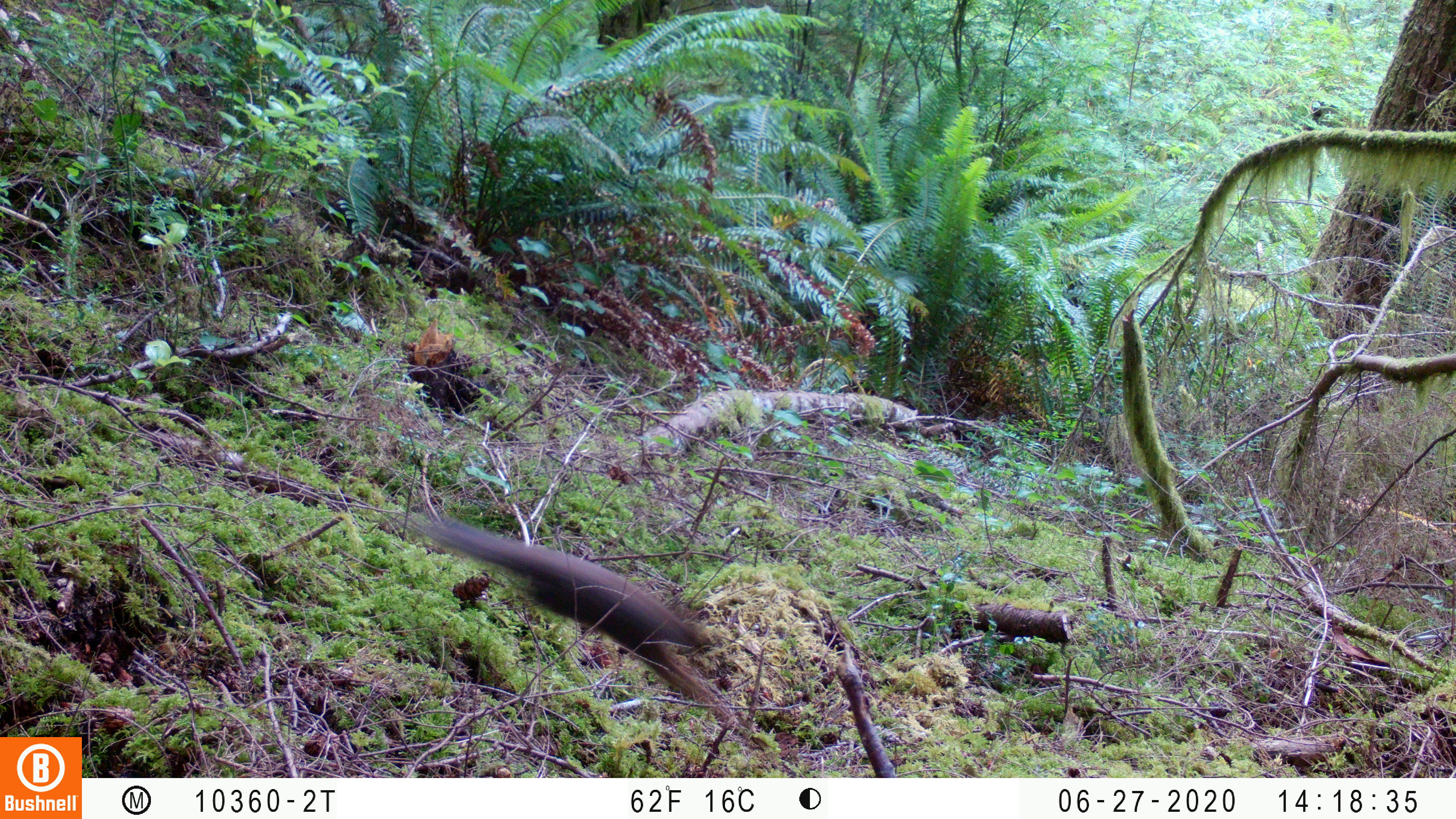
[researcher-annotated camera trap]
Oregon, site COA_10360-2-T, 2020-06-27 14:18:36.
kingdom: Animalia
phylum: Chordata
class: Mammalia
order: Rodentia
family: Sciuridae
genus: Tamiasciurus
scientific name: Tamiasciurus douglasii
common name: douglas squirrel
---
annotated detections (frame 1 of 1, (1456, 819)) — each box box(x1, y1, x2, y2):
douglas squirrel: box(435, 522, 743, 701)